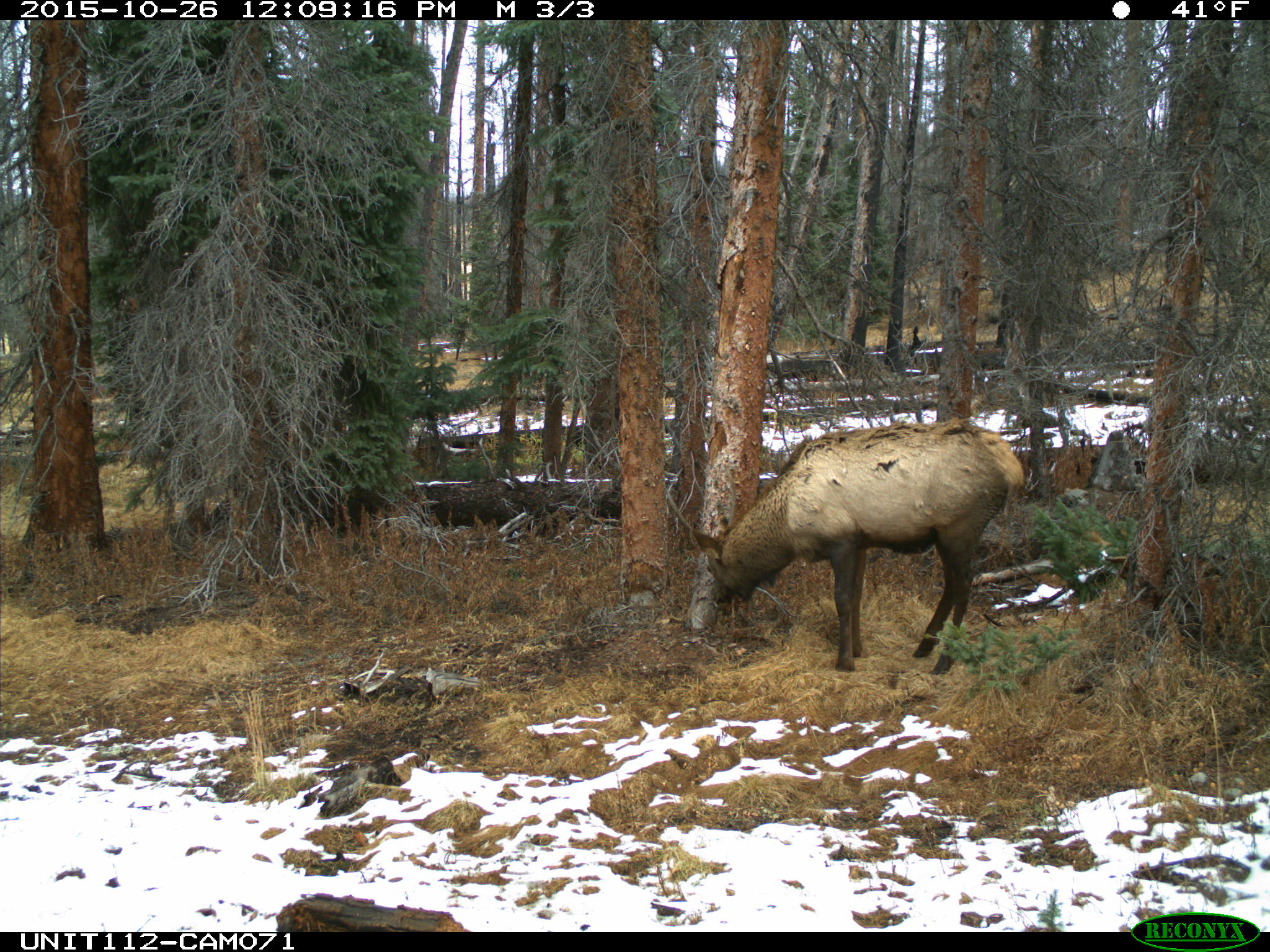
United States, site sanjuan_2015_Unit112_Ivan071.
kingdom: Animalia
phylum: Chordata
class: Mammalia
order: Artiodactyla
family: Cervidae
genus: Cervus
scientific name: Cervus elaphus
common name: red deer